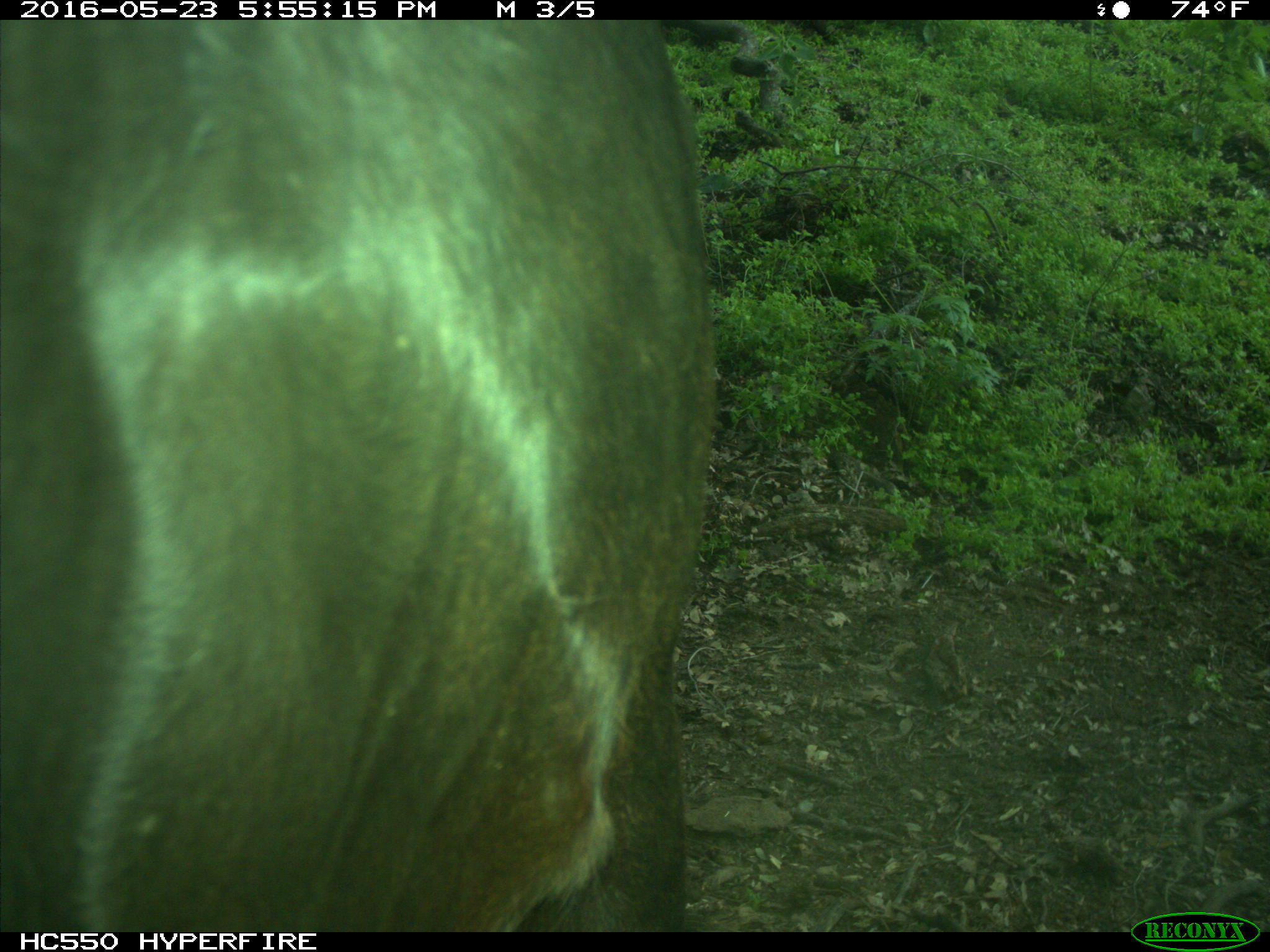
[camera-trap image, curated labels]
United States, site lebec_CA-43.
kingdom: Animalia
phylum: Chordata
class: Mammalia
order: Artiodactyla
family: Bovidae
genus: Bos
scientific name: Bos taurus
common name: domestic cow